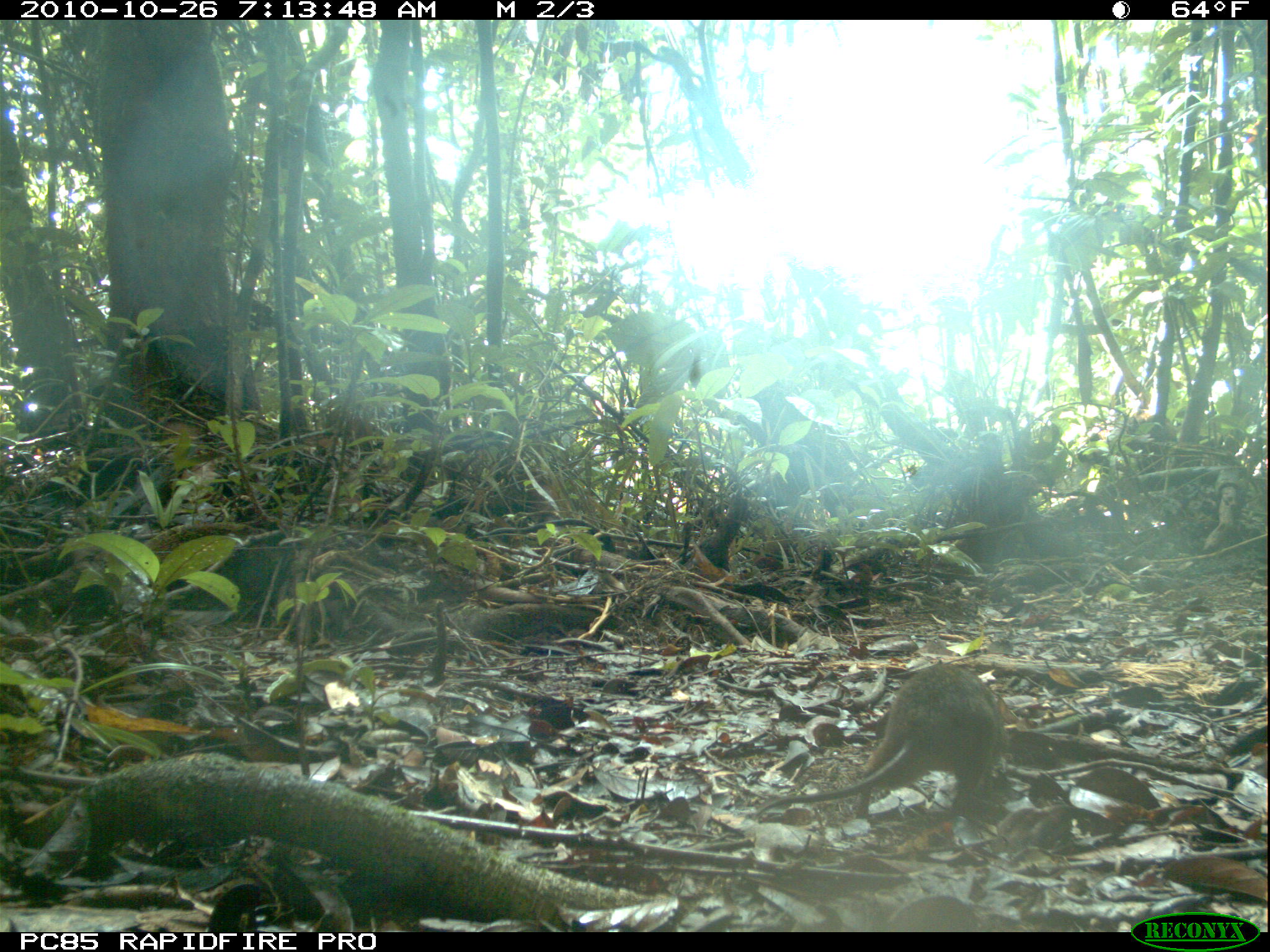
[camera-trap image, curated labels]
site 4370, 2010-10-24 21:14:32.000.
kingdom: Animalia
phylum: Chordata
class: Mammalia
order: Carnivora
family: Eupleridae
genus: Fossa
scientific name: Fossa fossana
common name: fanaloka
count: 1